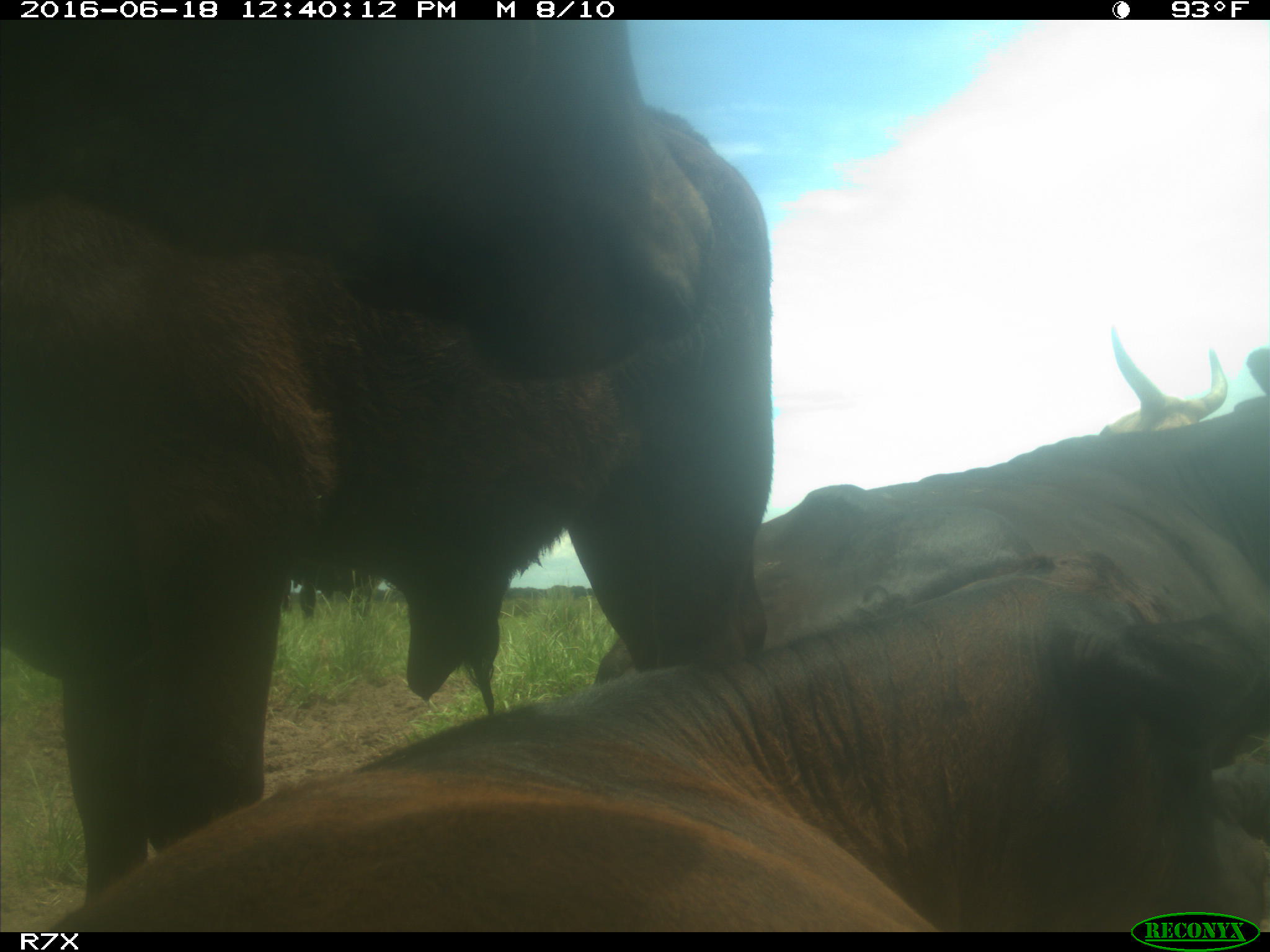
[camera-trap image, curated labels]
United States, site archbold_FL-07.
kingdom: Animalia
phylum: Chordata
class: Mammalia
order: Artiodactyla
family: Bovidae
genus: Bos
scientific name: Bos taurus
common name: domestic cow